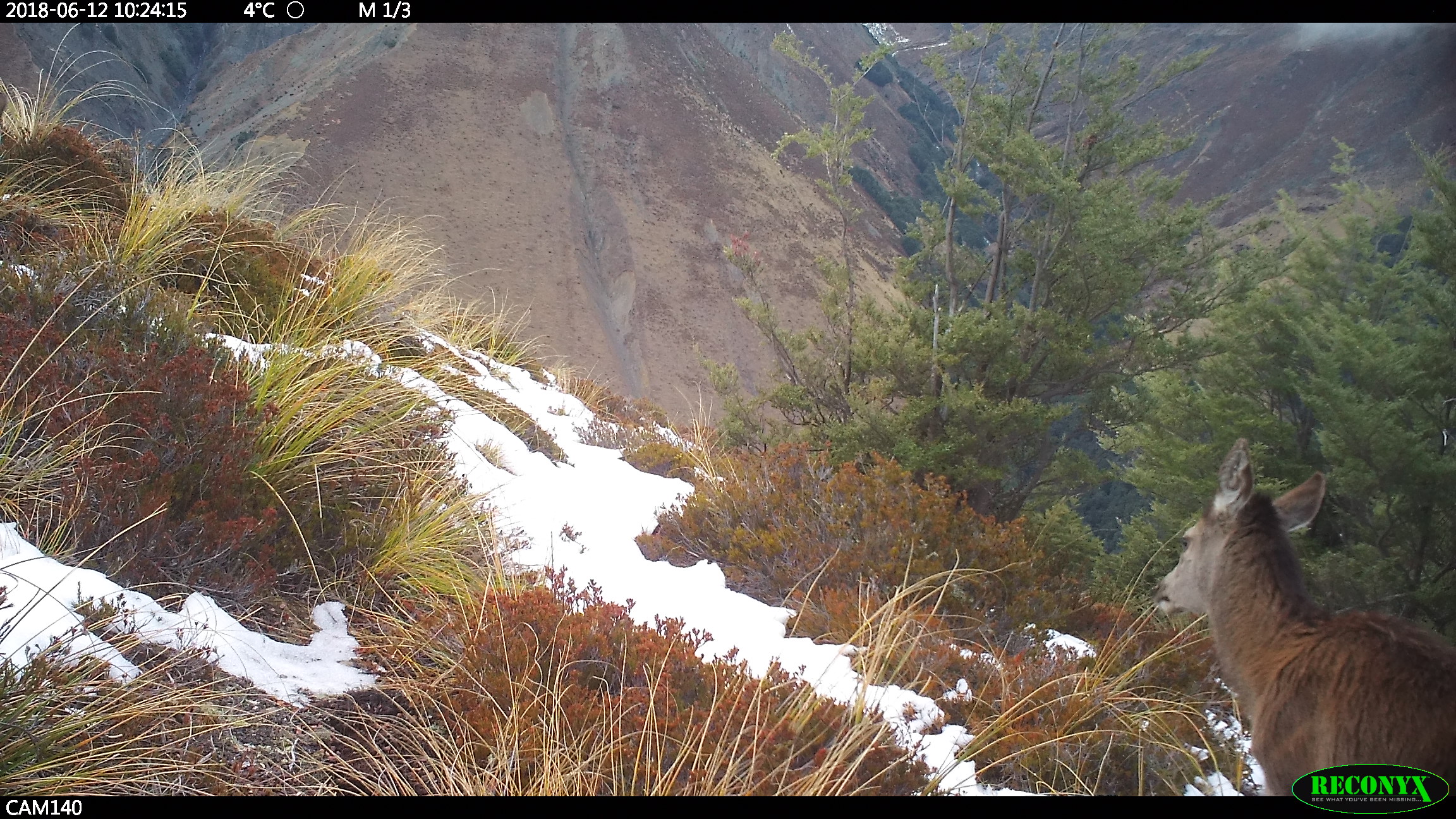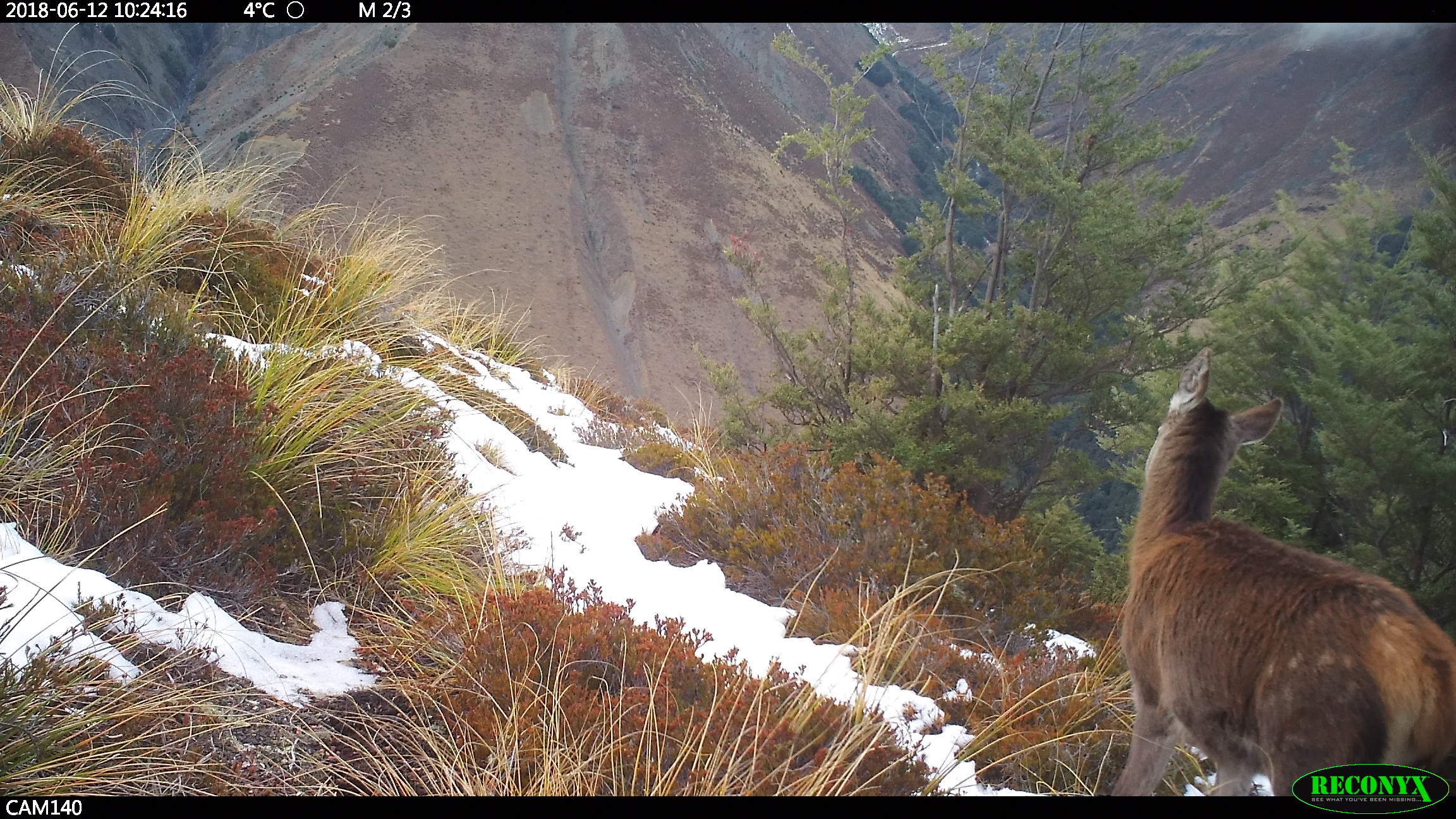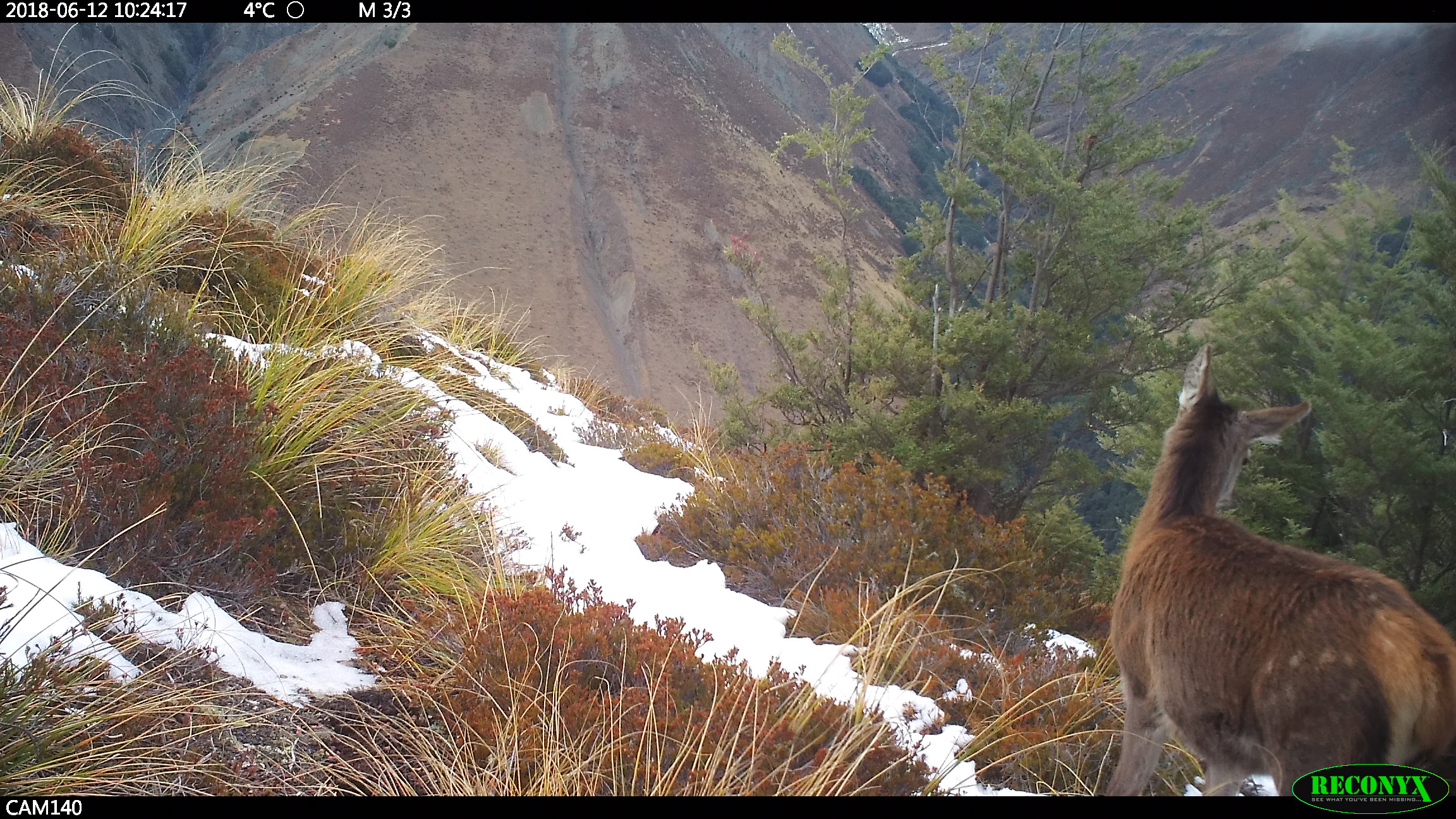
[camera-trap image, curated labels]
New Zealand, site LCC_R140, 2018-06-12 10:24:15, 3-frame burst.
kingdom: Animalia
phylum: Chordata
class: Mammalia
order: Artiodactyla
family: Cervidae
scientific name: Cervidae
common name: deer